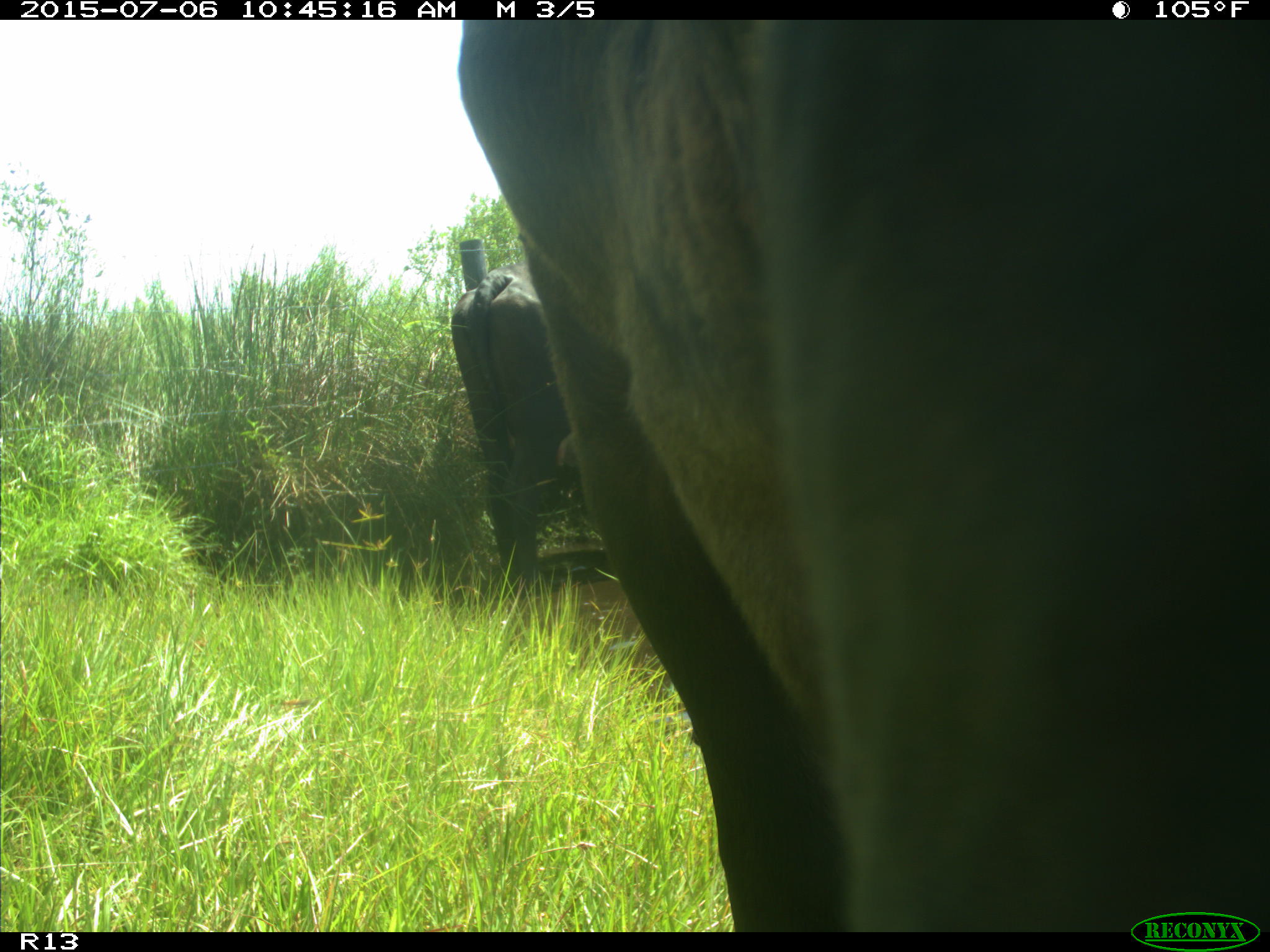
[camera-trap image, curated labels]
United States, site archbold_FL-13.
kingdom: Animalia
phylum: Chordata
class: Mammalia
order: Artiodactyla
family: Bovidae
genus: Bos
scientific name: Bos taurus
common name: domestic cow